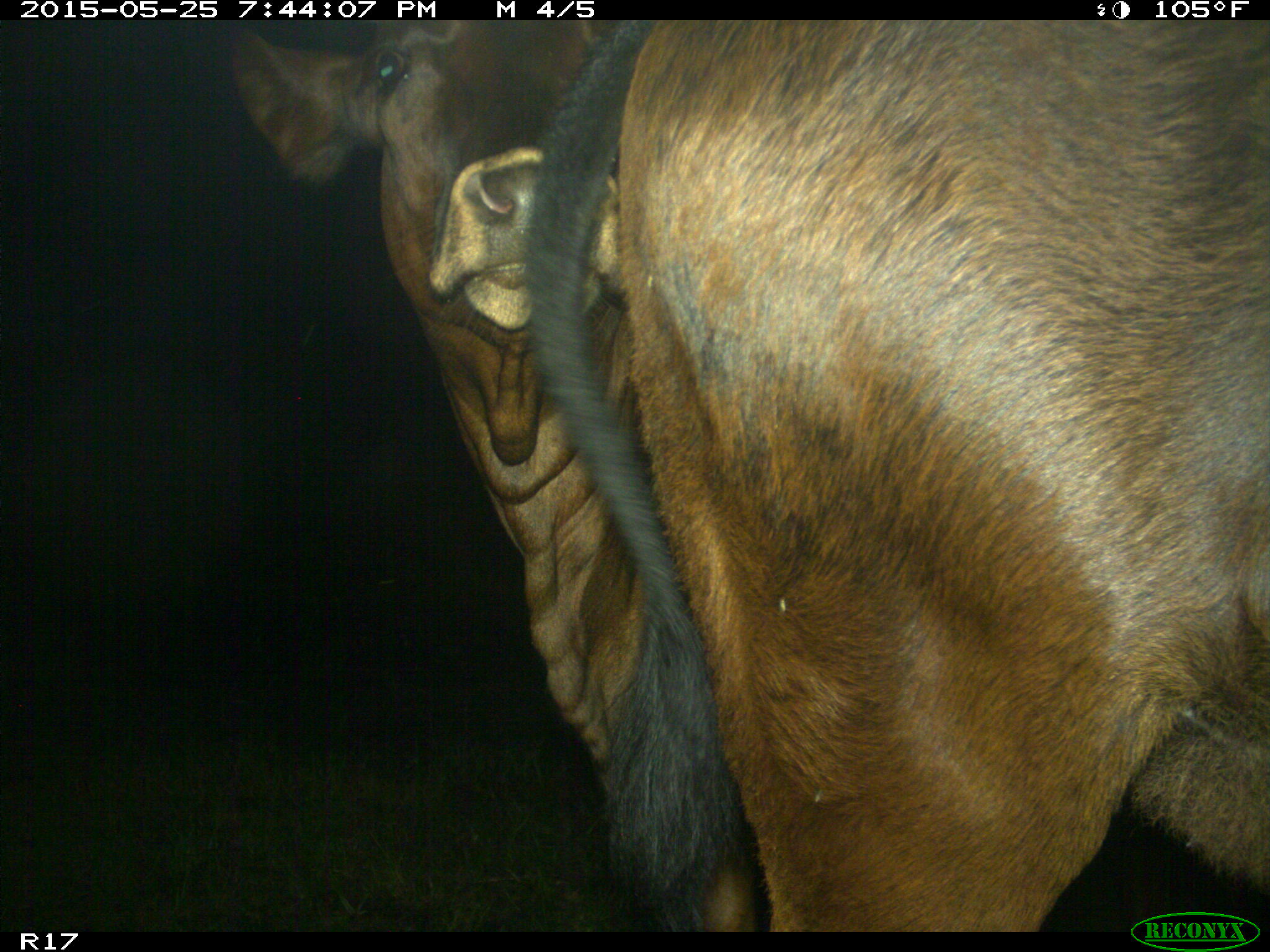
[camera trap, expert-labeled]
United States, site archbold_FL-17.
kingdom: Animalia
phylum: Chordata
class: Mammalia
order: Artiodactyla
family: Bovidae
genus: Bos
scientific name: Bos taurus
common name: domestic cow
Bos taurus (domestic cow).